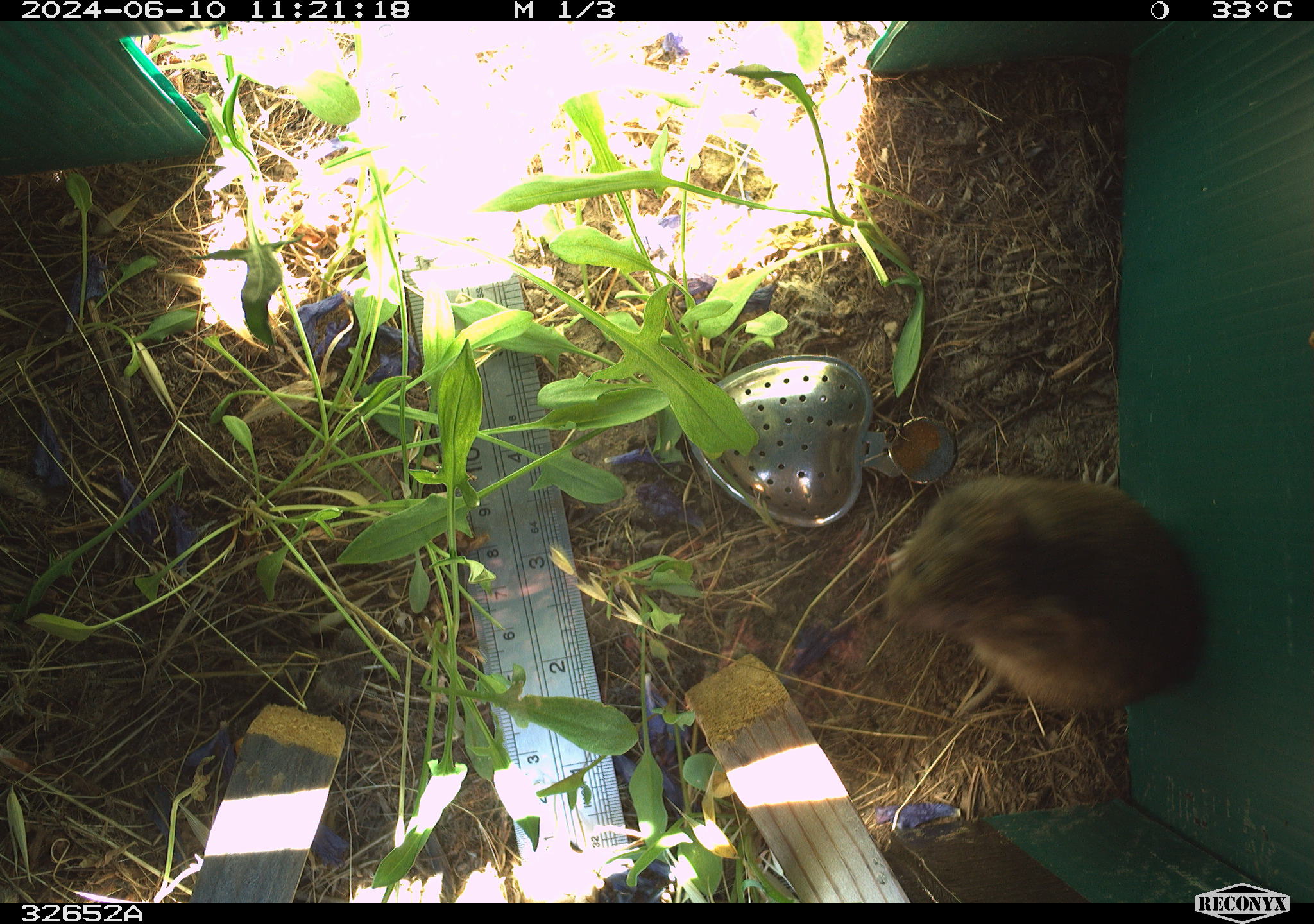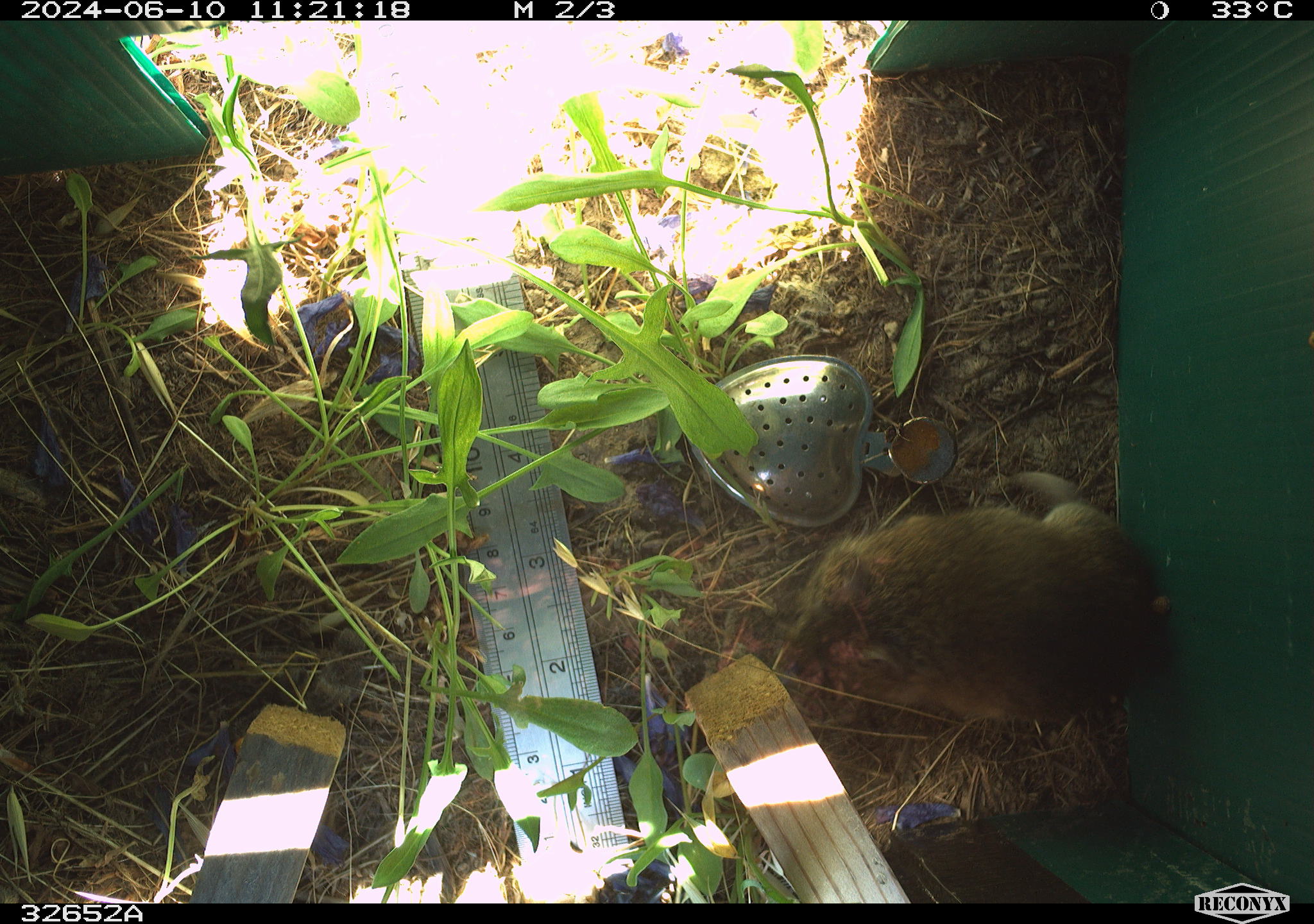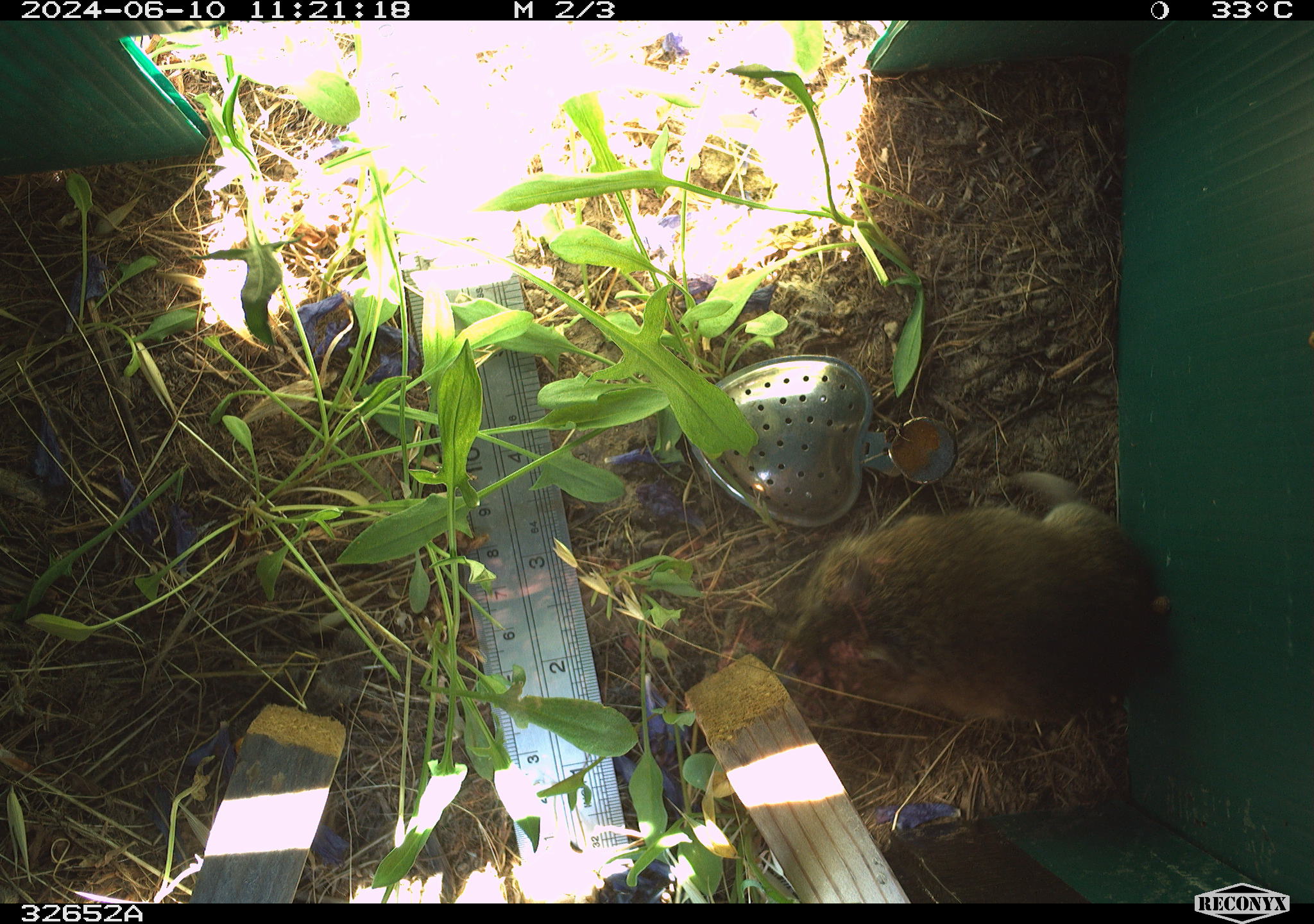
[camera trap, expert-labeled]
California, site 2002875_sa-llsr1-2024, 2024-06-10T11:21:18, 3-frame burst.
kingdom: Animalia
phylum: Chordata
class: Mammalia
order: Rodentia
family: Cricetidae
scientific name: Arvicolinae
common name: voles, lemmings, and muskrats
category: arvicolinae subfamily